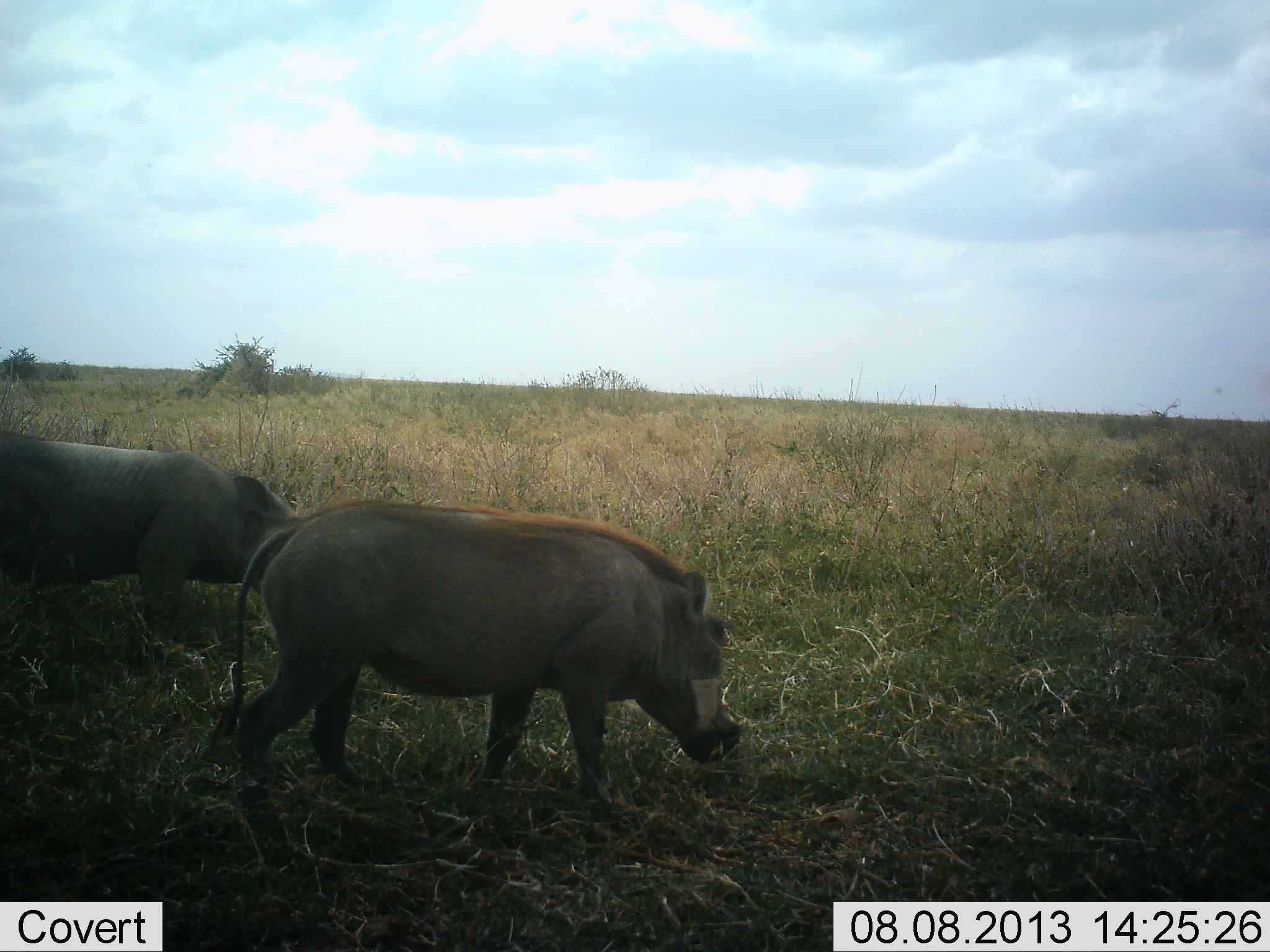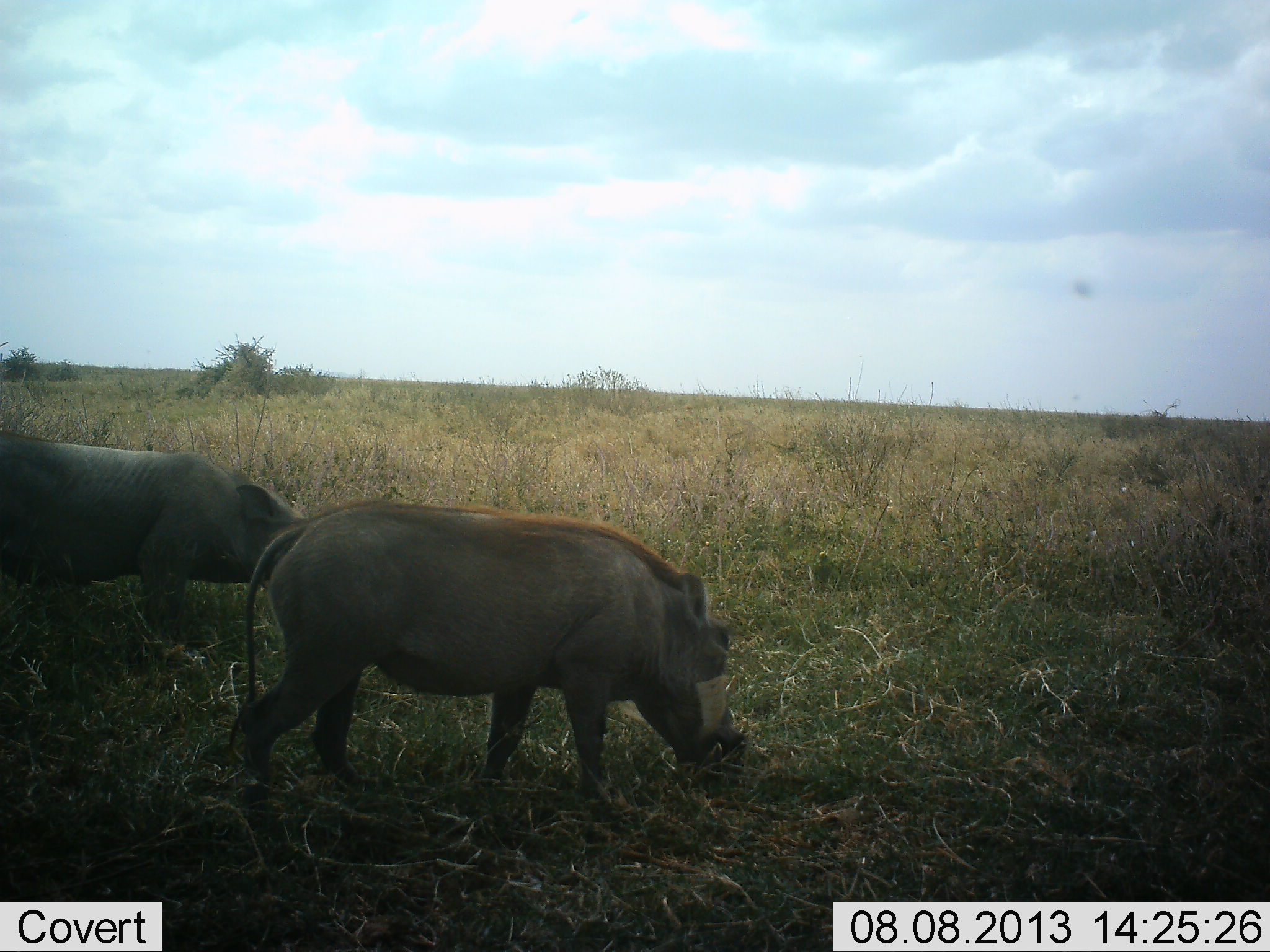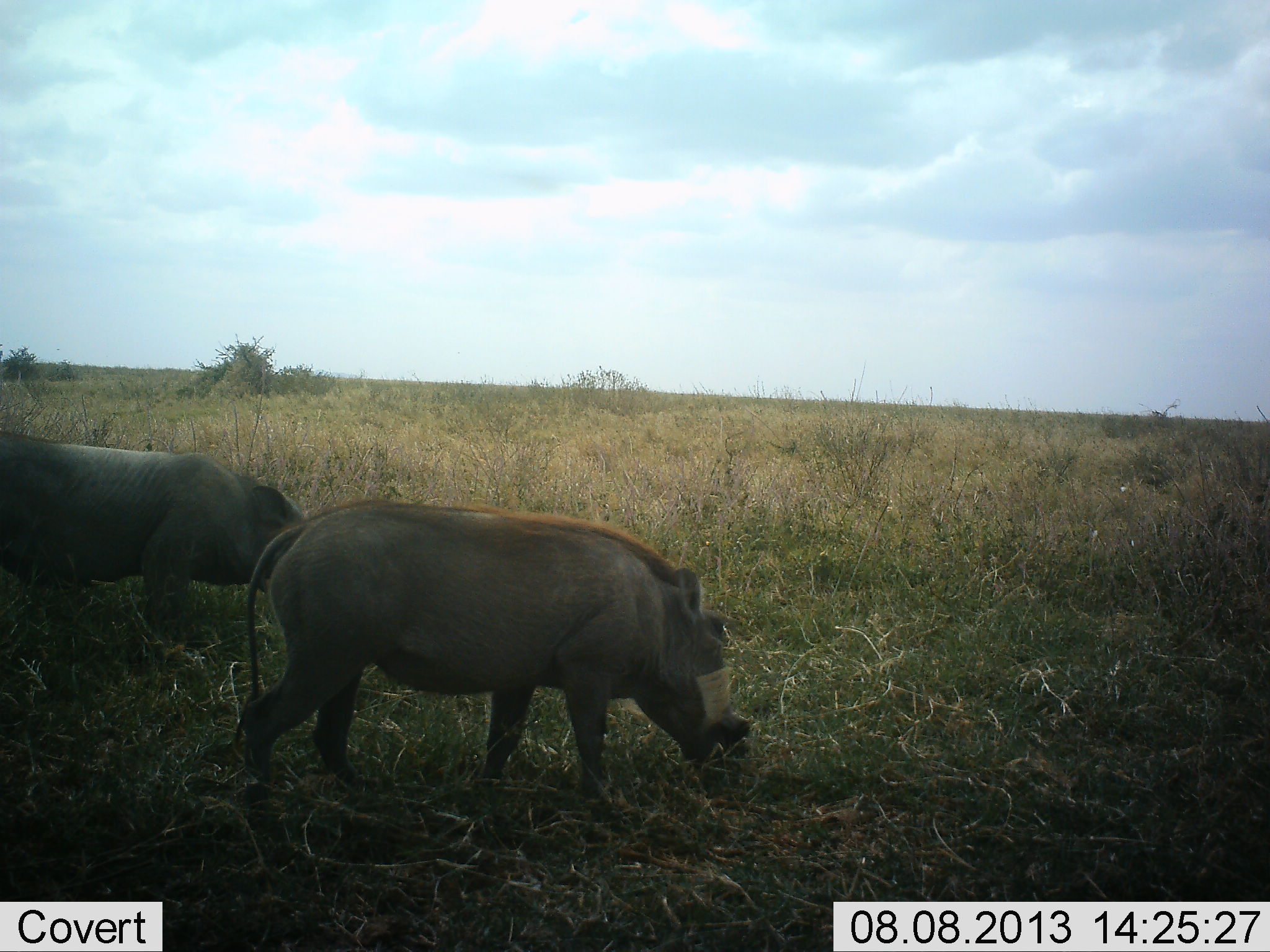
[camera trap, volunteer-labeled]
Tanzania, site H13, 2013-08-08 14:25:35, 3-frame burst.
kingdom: Animalia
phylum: Chordata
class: Mammalia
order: Artiodactyla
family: Suidae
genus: Phacochoerus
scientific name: Phacochoerus africanus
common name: warthog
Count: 2.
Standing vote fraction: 18%.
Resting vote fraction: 0%.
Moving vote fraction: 6%.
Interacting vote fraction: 0%.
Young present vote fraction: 0%.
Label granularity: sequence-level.